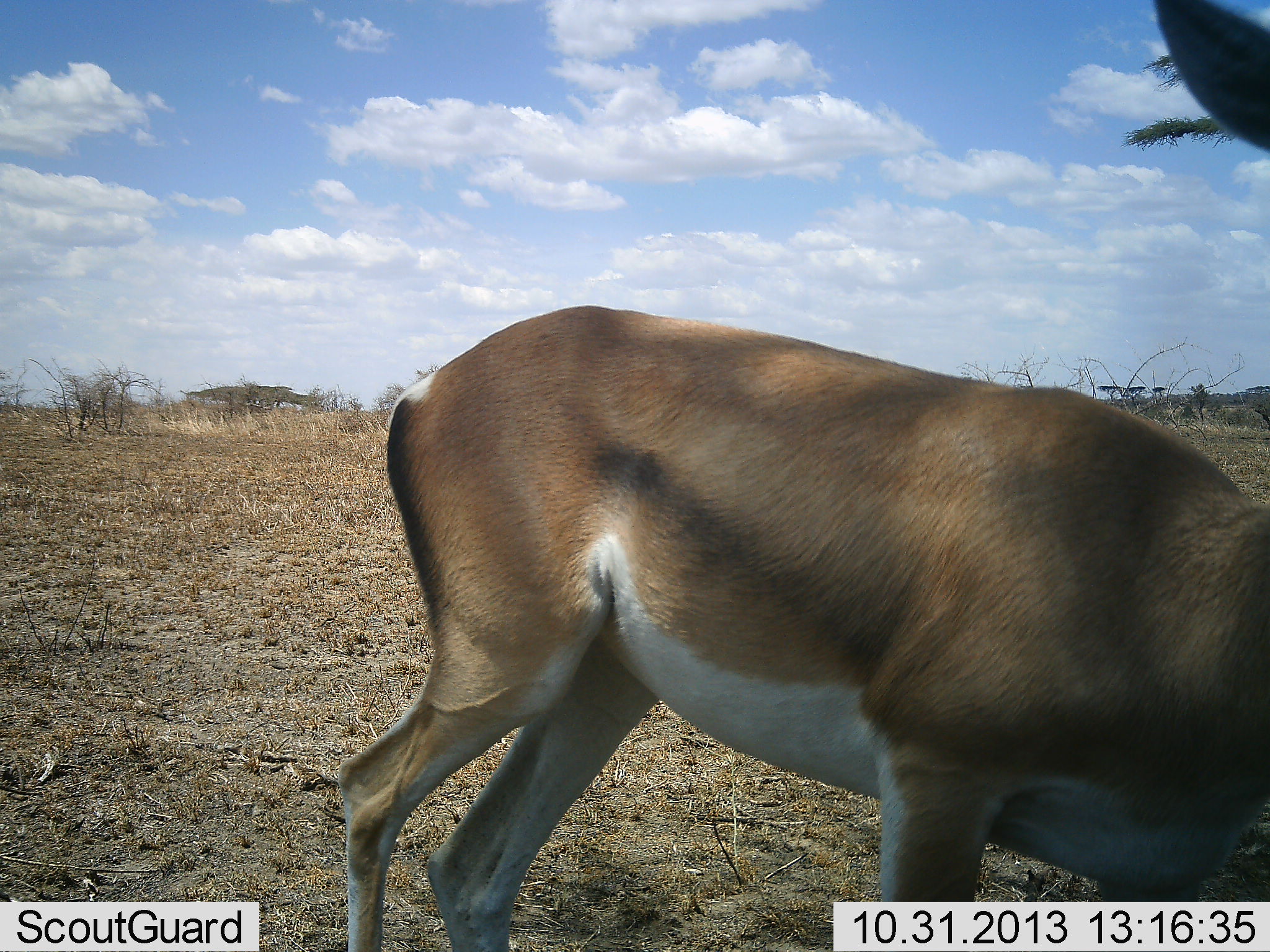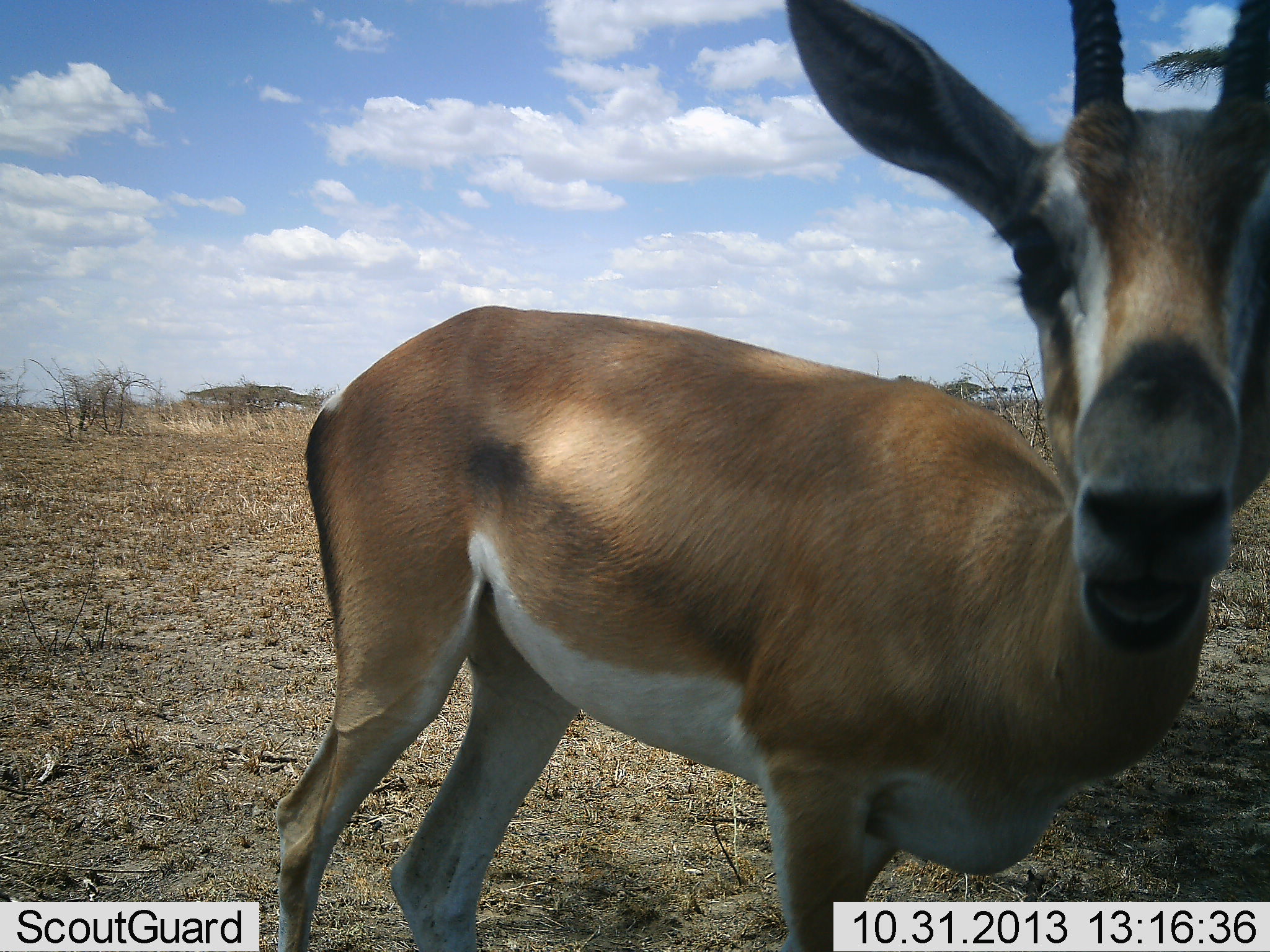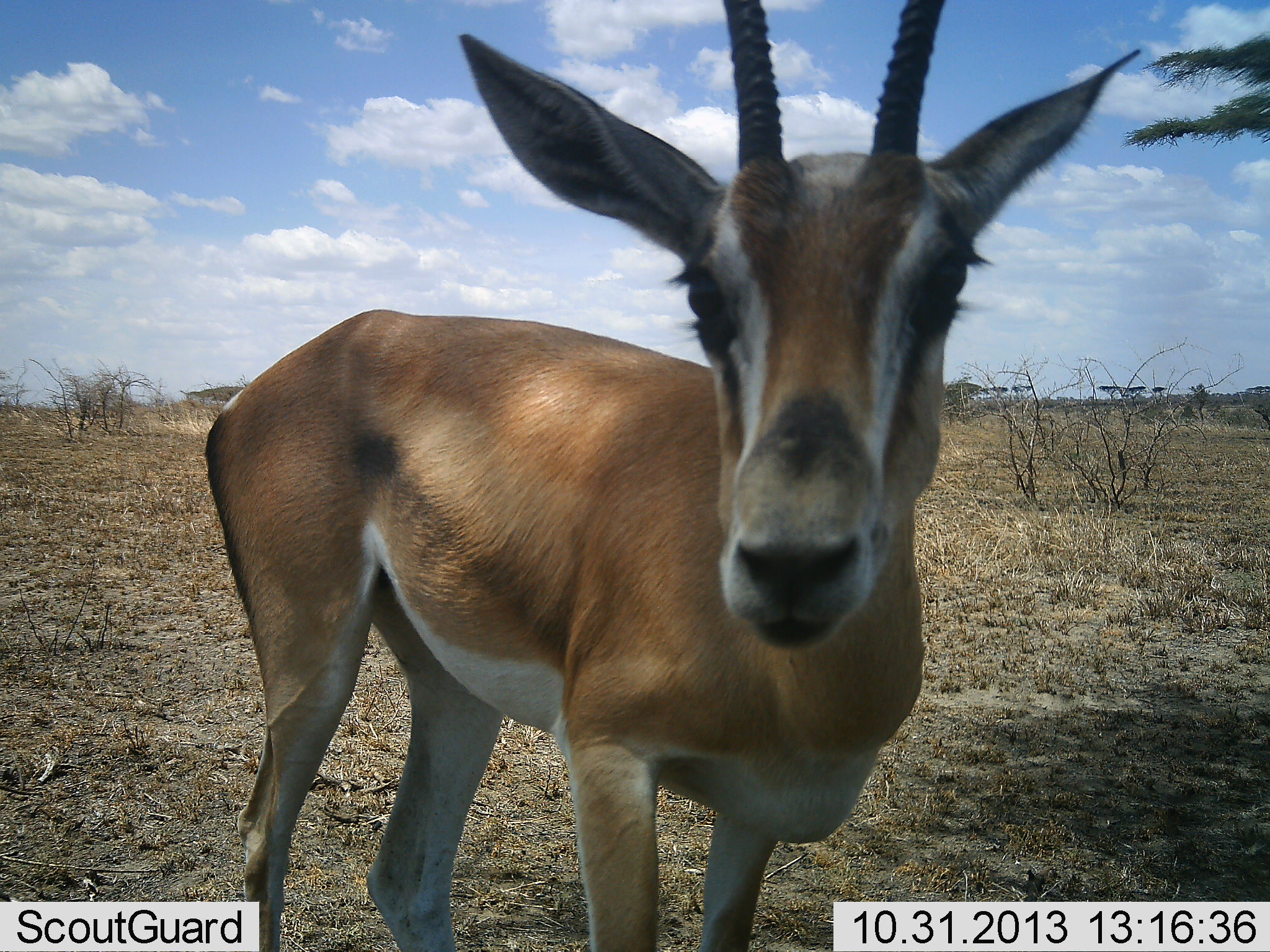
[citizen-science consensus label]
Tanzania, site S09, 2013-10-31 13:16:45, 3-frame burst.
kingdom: Animalia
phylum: Chordata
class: Mammalia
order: Artiodactyla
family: Bovidae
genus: Nanger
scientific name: Nanger granti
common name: grant's gazelle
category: gazellegrants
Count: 1.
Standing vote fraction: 55%.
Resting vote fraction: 0%.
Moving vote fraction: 55%.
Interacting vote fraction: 9%.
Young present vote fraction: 0%.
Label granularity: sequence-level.